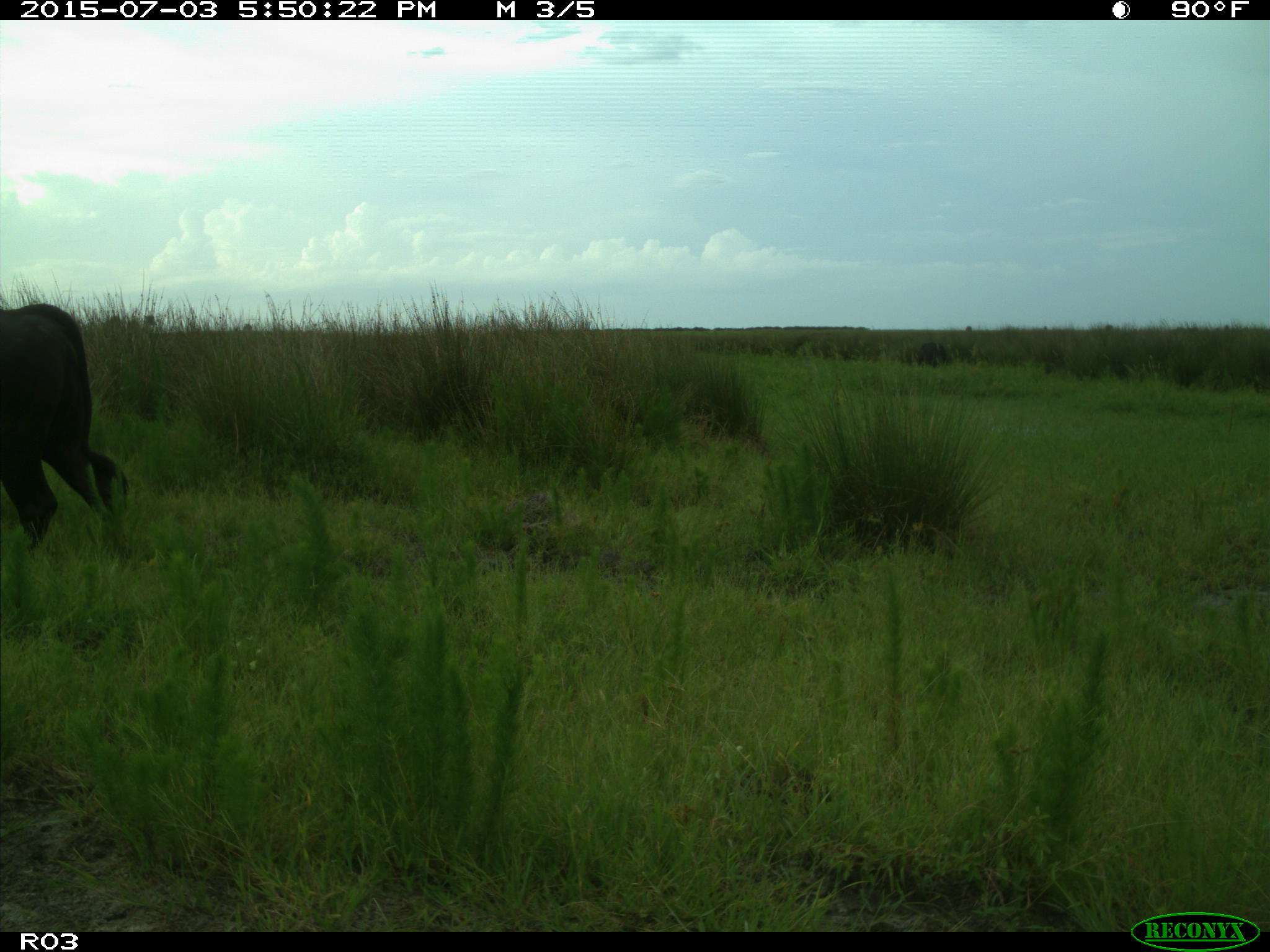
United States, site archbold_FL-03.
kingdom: Animalia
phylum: Chordata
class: Mammalia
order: Artiodactyla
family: Bovidae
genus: Bos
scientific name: Bos taurus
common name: domestic cow